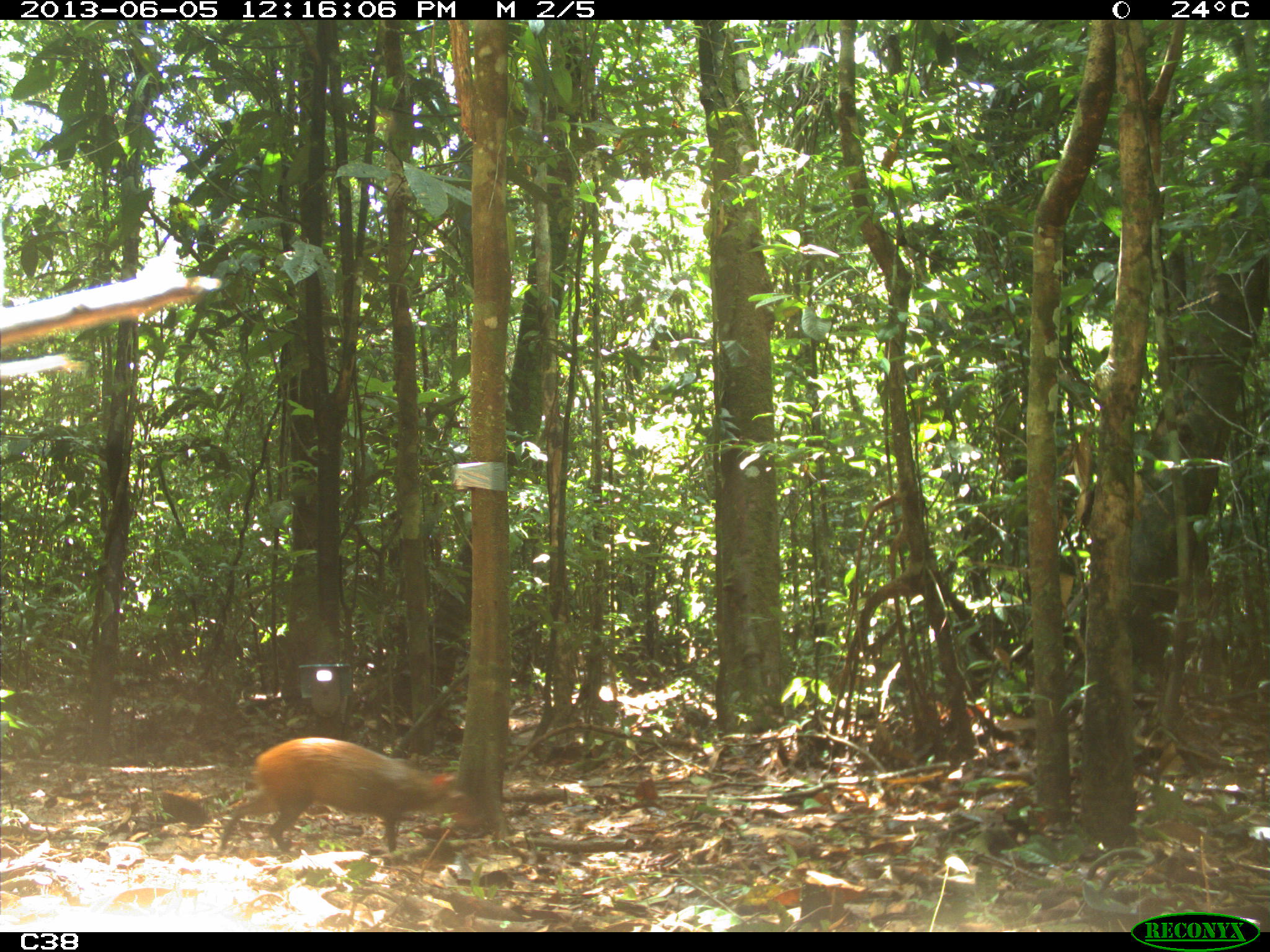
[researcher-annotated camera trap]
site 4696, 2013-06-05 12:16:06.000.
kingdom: Animalia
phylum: Chordata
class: Mammalia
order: Rodentia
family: Dasyproctidae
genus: Dasyprocta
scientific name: Dasyprocta leporina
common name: red-rumped agouti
Dasyprocta leporina (red-rumped agouti), count 1, age adult.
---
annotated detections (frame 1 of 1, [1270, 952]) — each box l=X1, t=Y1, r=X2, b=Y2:
dasyprocta leporina: l=215, t=735, r=480, b=857